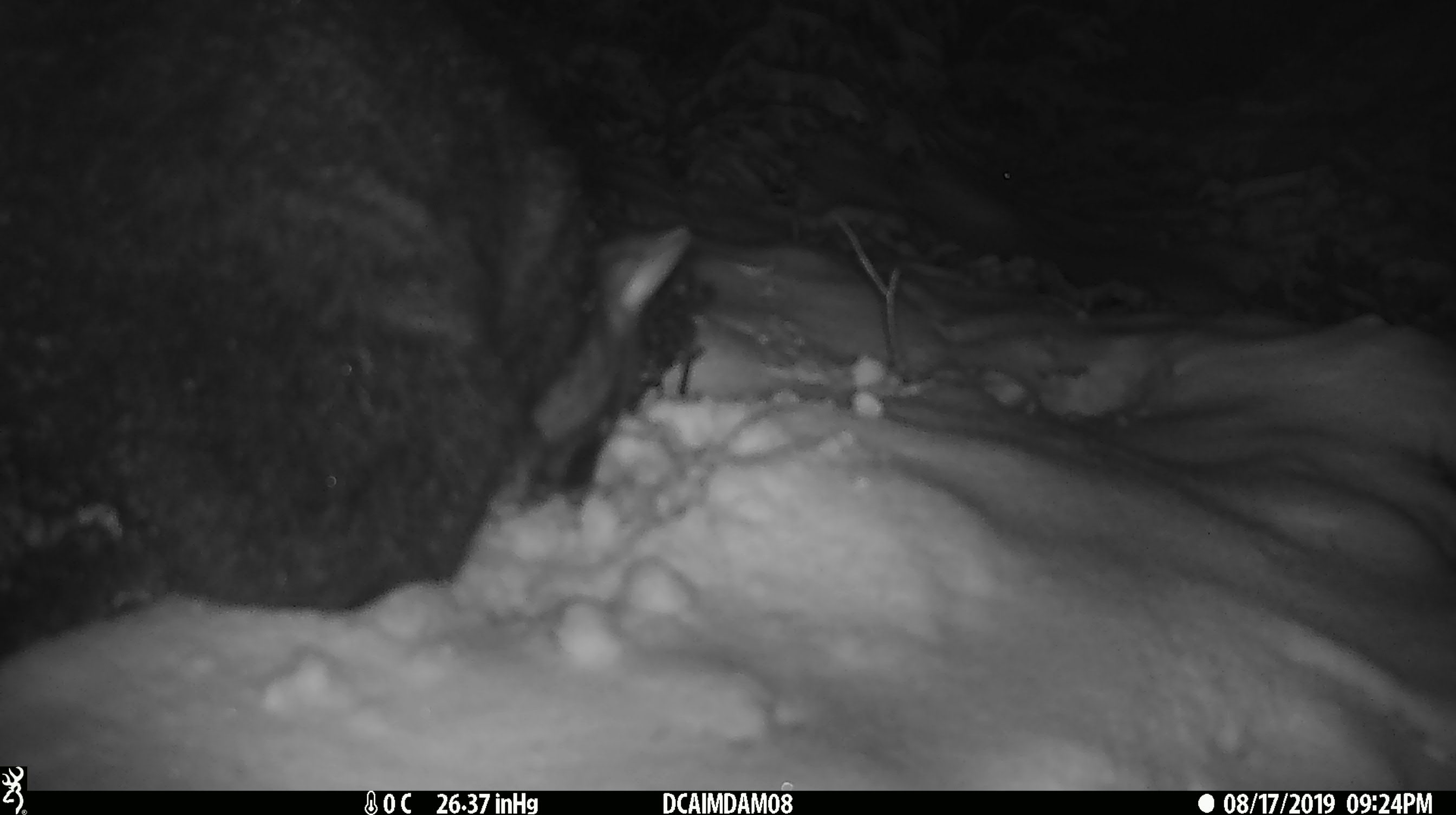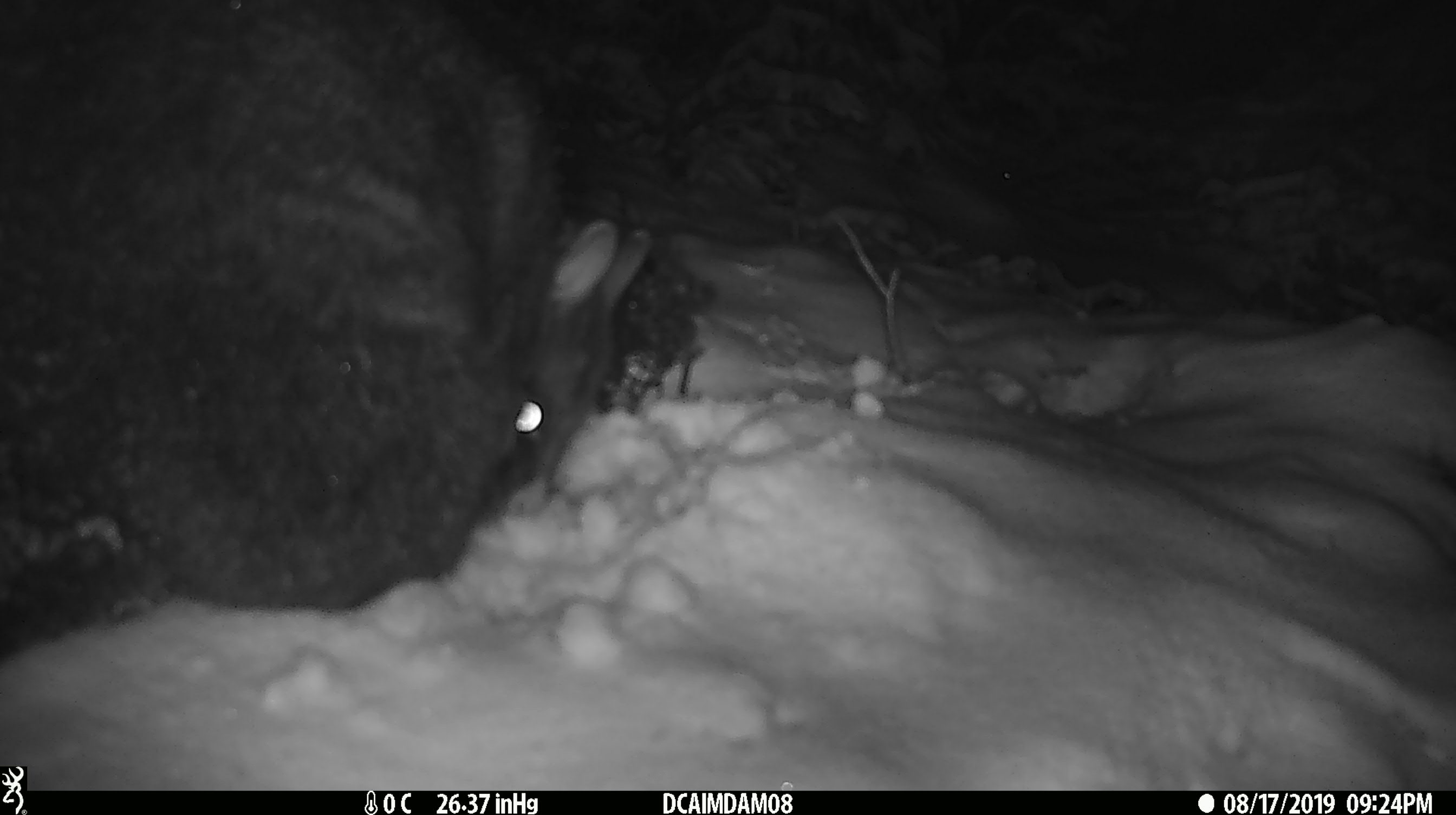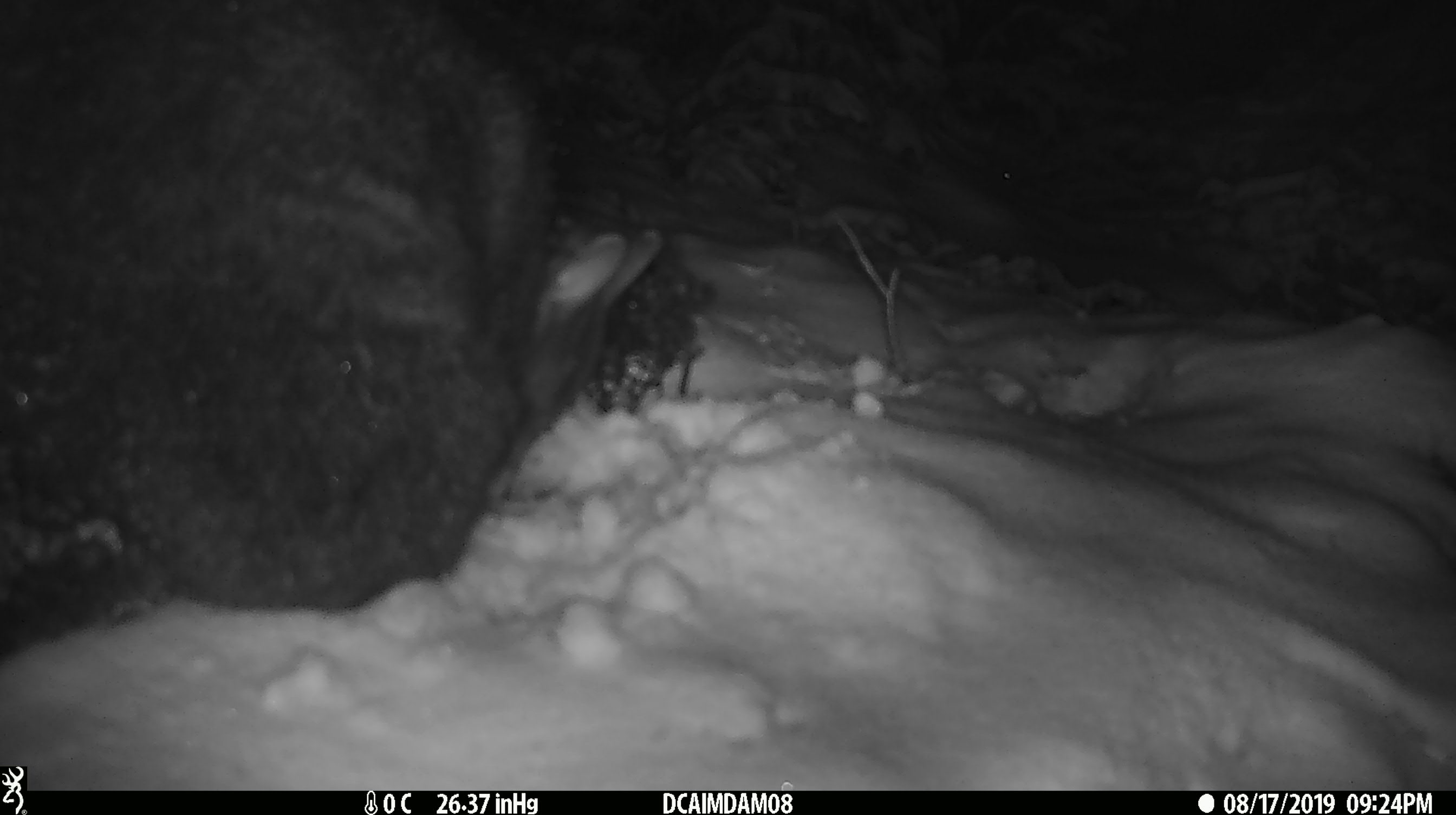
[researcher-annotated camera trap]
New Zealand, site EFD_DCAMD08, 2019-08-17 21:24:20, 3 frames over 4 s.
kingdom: Animalia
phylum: Chordata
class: Mammalia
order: Diprotodontia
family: Phalangeridae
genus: Trichosurus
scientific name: Trichosurus vulpecula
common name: common brushtail possum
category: possum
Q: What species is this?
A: Possum (common brushtail possum) (Trichosurus vulpecula).